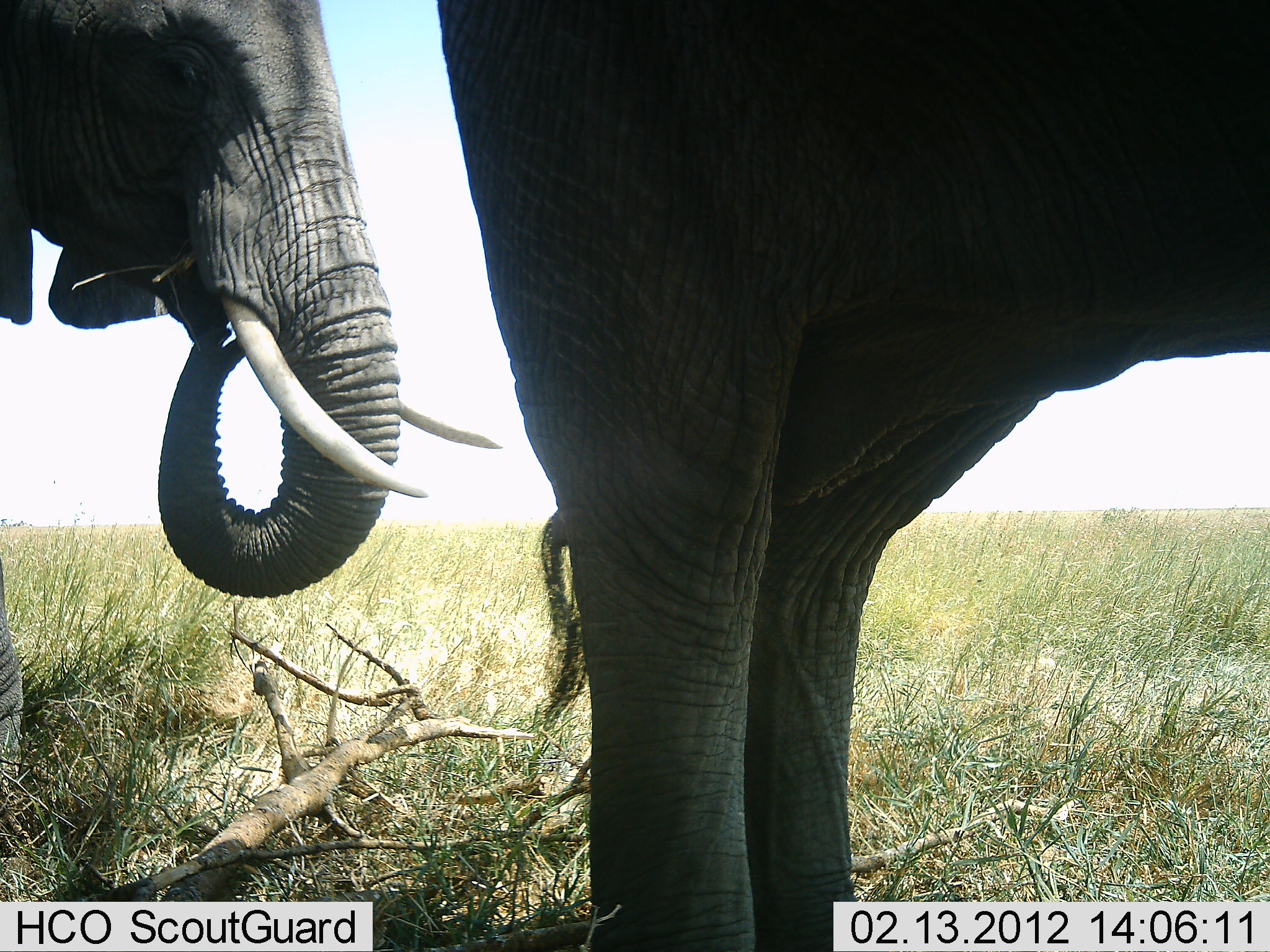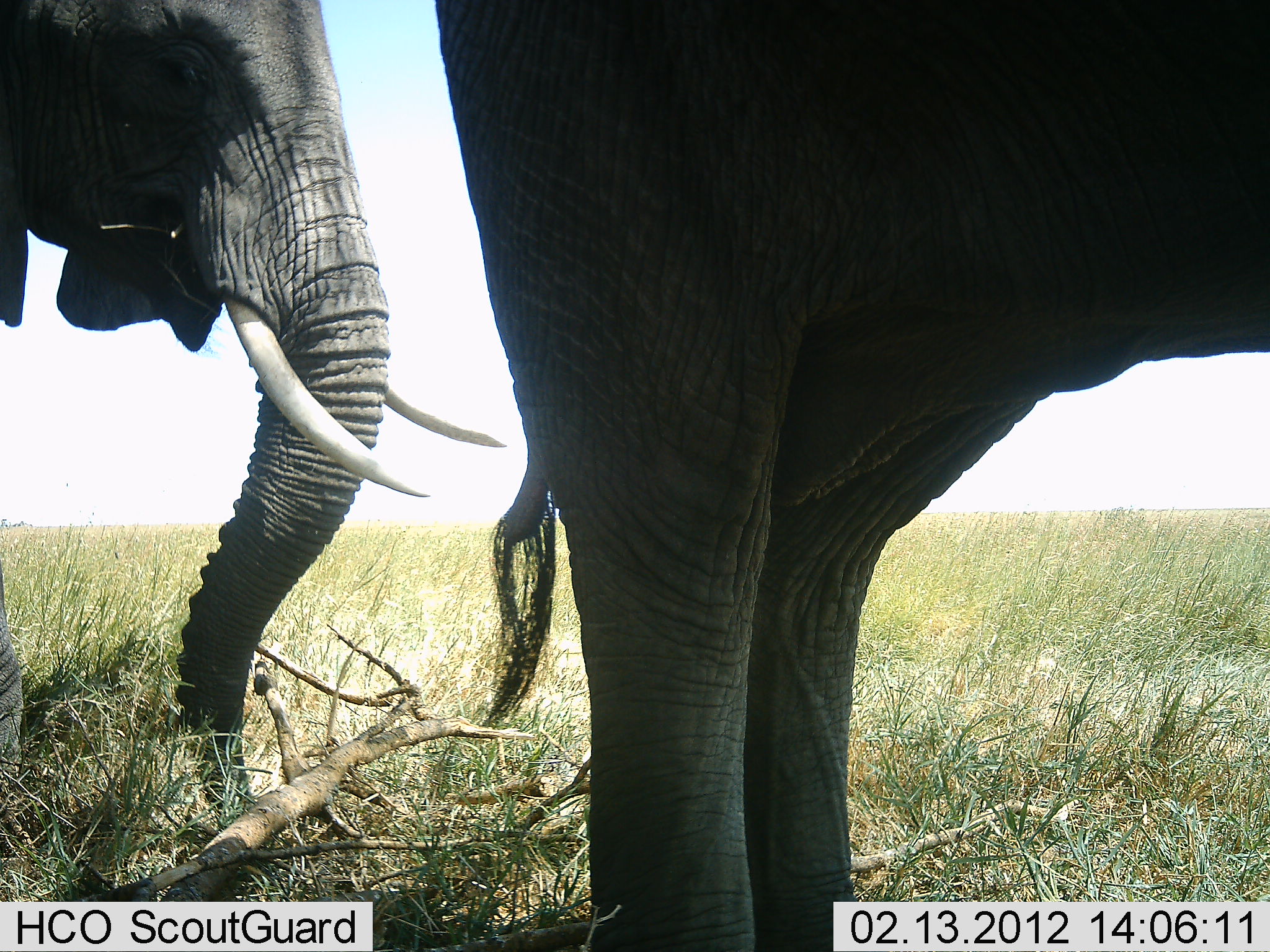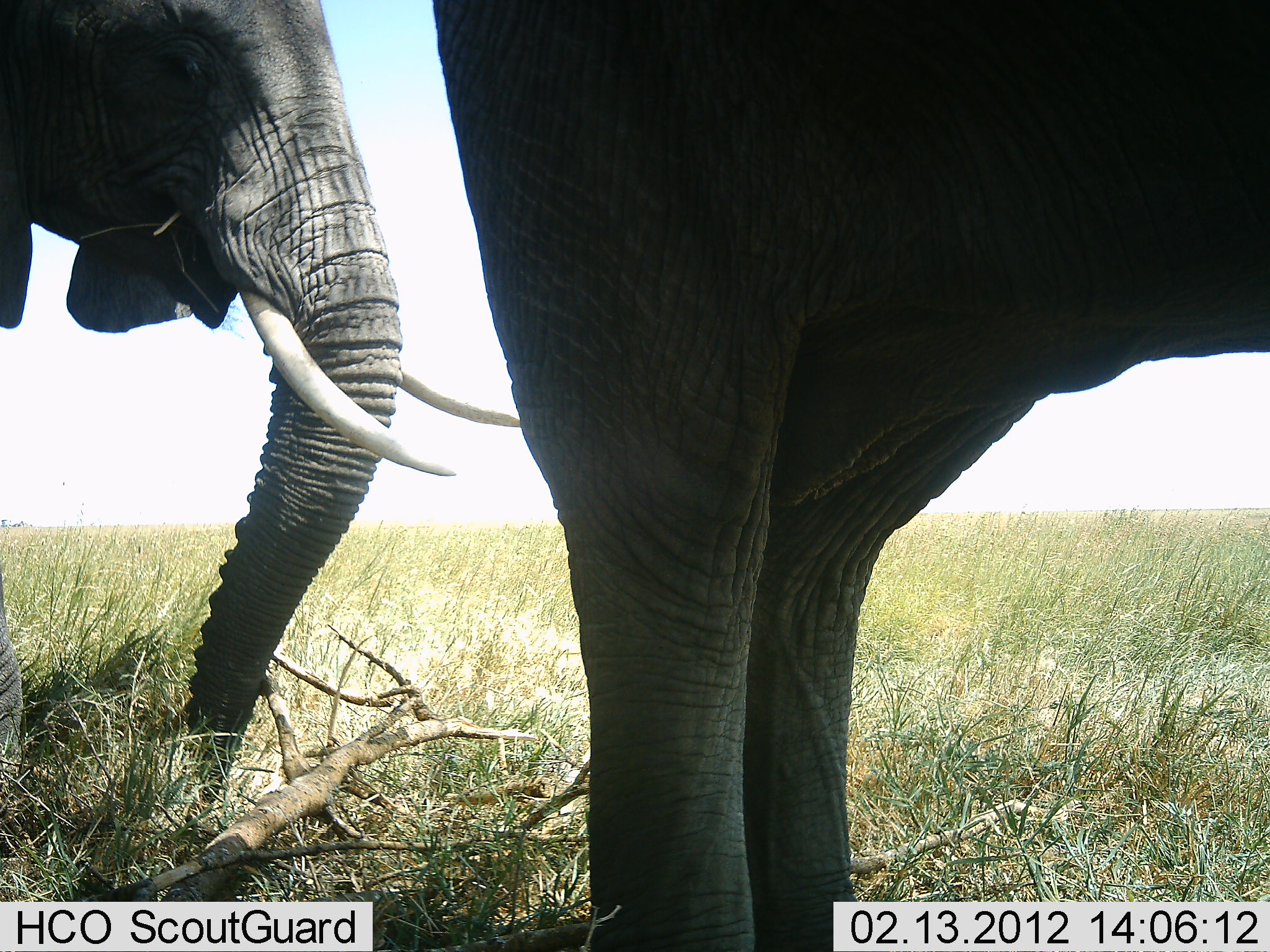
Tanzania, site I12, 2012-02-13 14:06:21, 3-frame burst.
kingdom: Animalia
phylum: Chordata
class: Mammalia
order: Proboscidea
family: Elephantidae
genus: Loxodonta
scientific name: Loxodonta africana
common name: african bush elephant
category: elephant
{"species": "elephant (african bush elephant) (Loxodonta africana)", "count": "2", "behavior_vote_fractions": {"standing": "71%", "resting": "0%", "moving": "7%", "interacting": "0%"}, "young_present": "0%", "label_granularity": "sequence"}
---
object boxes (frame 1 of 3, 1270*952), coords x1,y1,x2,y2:
animal: 432,0,1270,952; 1,0,503,774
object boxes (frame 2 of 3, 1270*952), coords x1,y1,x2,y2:
animal: 434,0,1270,952; 2,0,510,842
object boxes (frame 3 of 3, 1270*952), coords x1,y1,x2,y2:
animal: 424,1,1269,952; 0,0,524,804